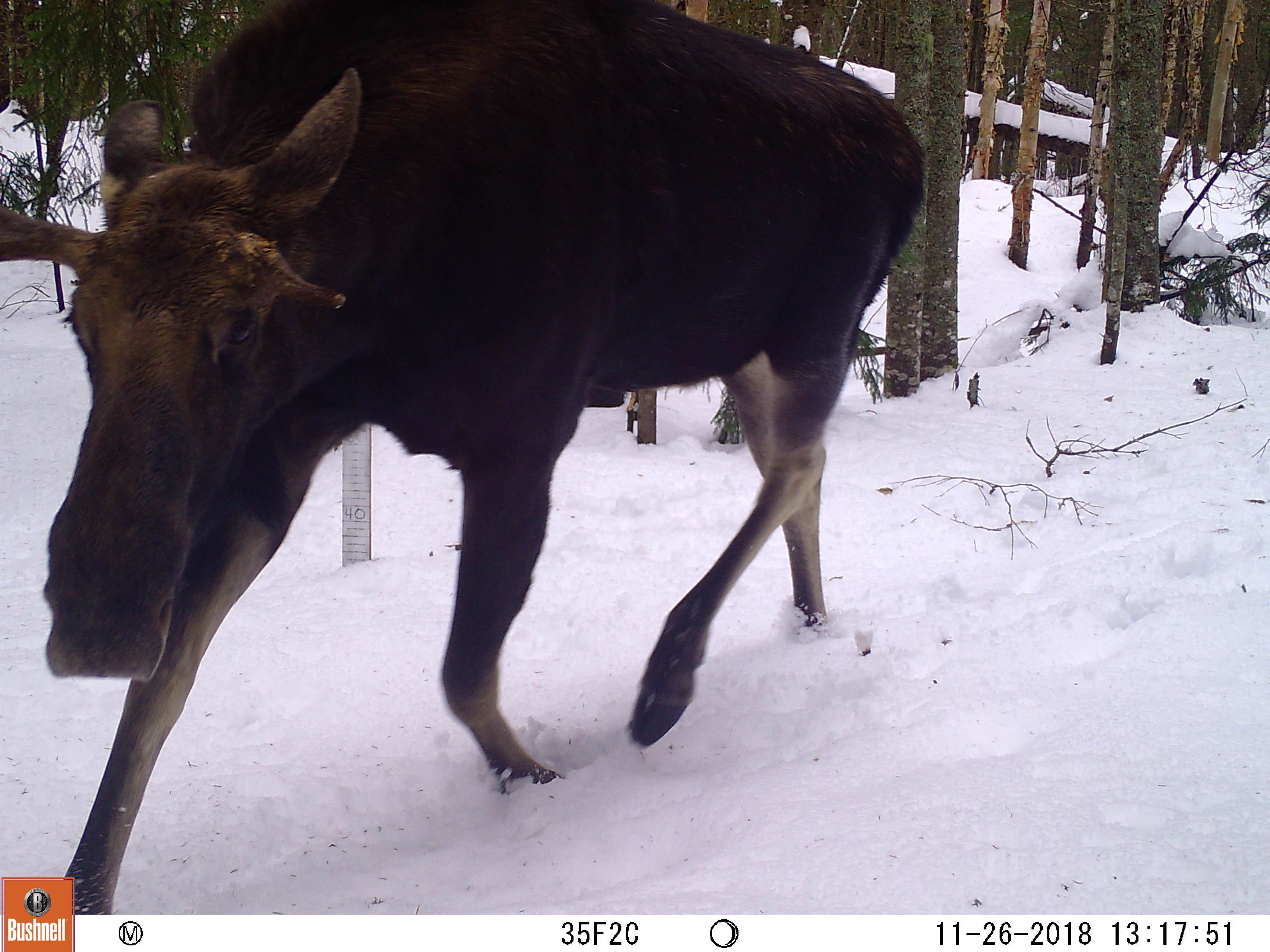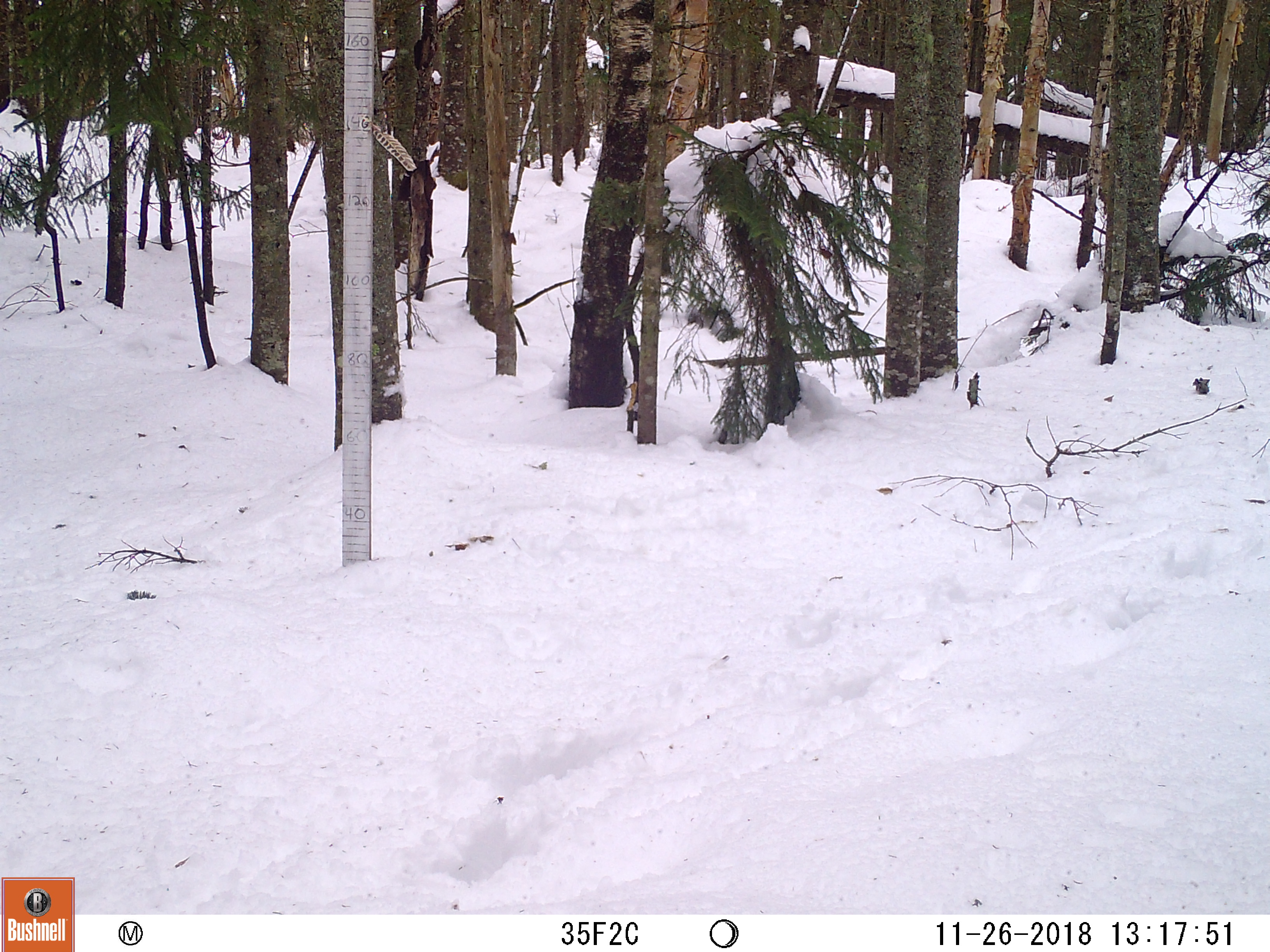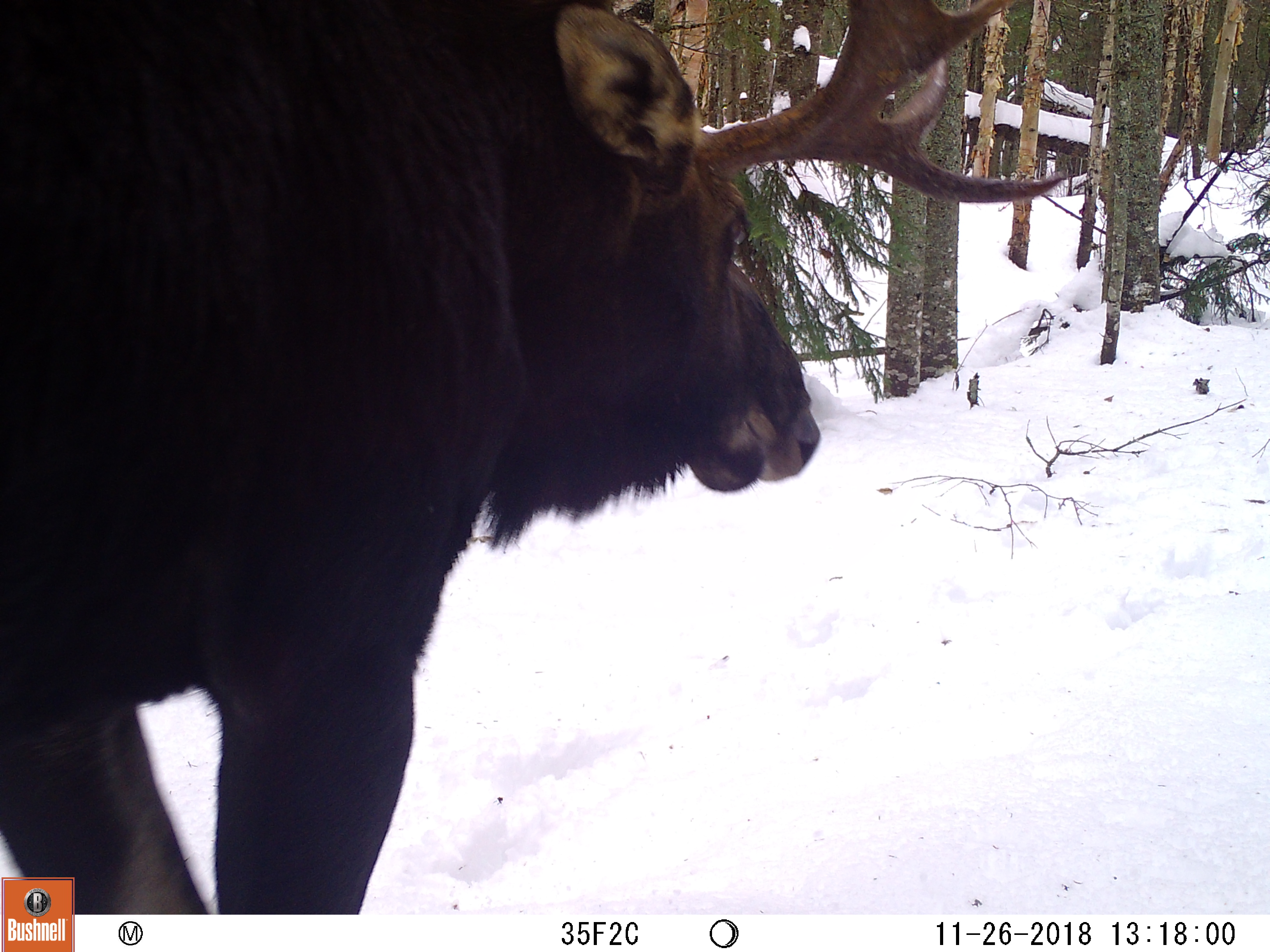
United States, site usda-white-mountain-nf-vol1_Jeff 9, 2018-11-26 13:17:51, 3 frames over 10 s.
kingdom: Animalia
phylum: Chordata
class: Mammalia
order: Artiodactyla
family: Cervidae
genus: Alces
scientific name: Alces alces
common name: moose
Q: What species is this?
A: Moose (Alces alces).